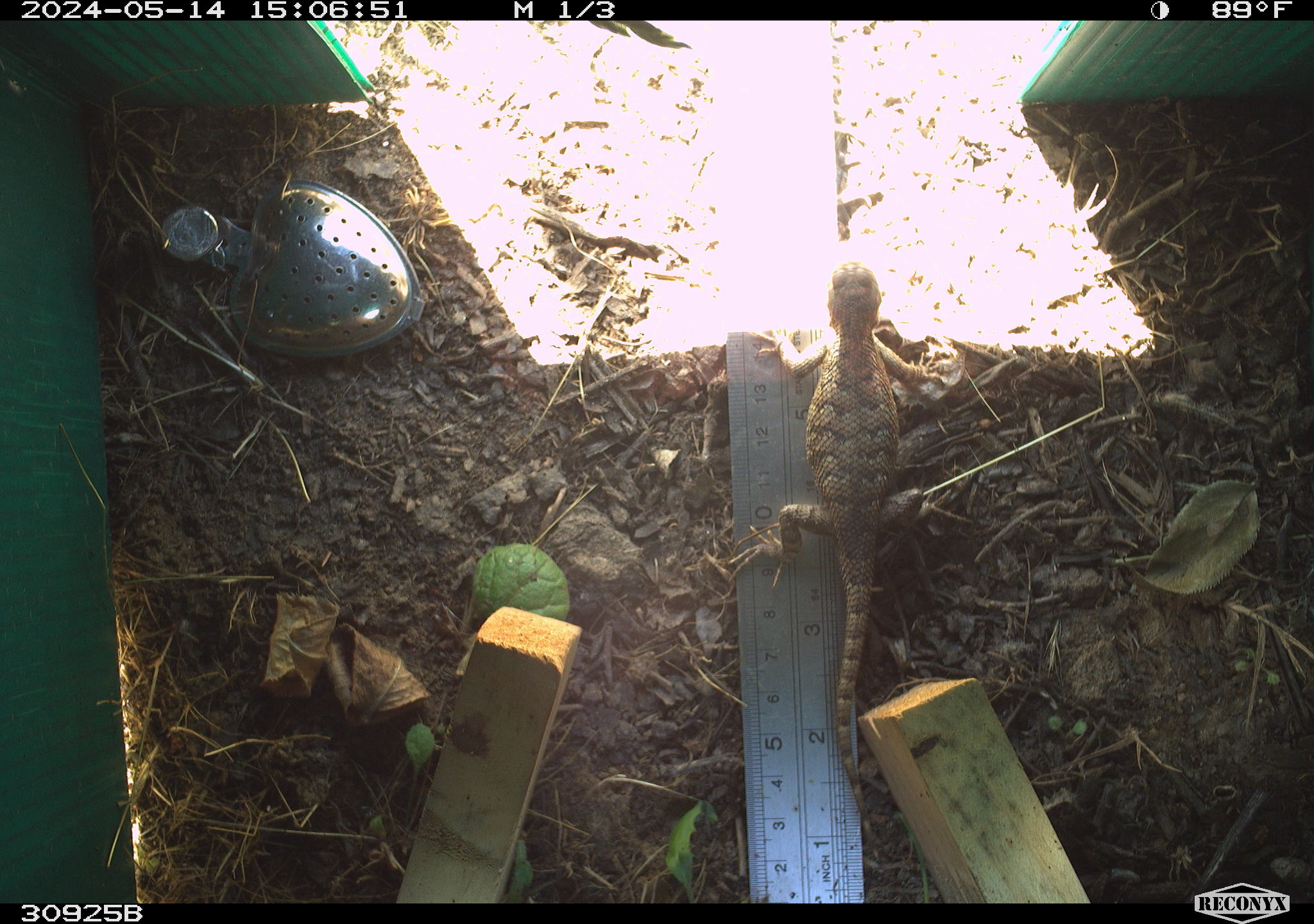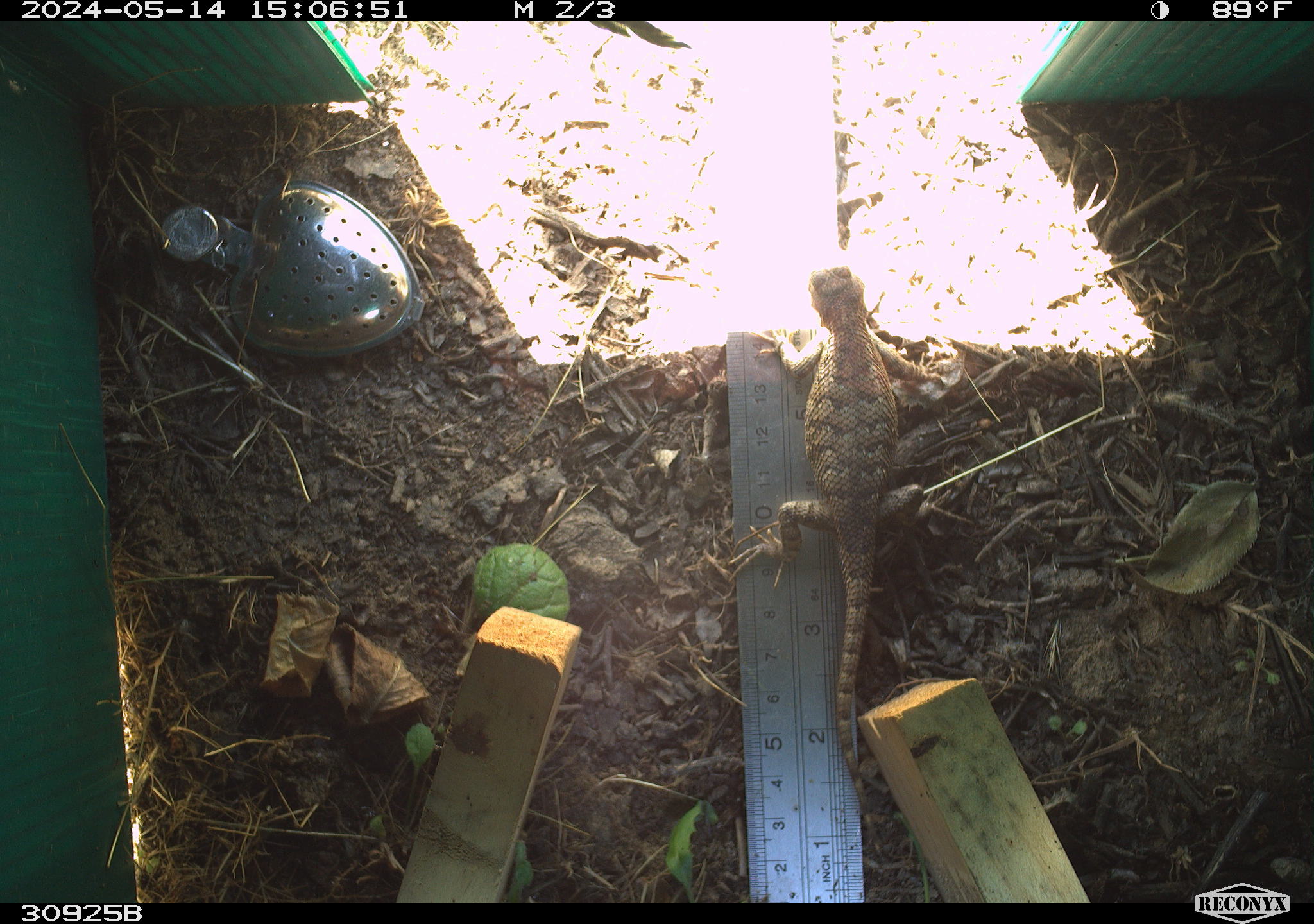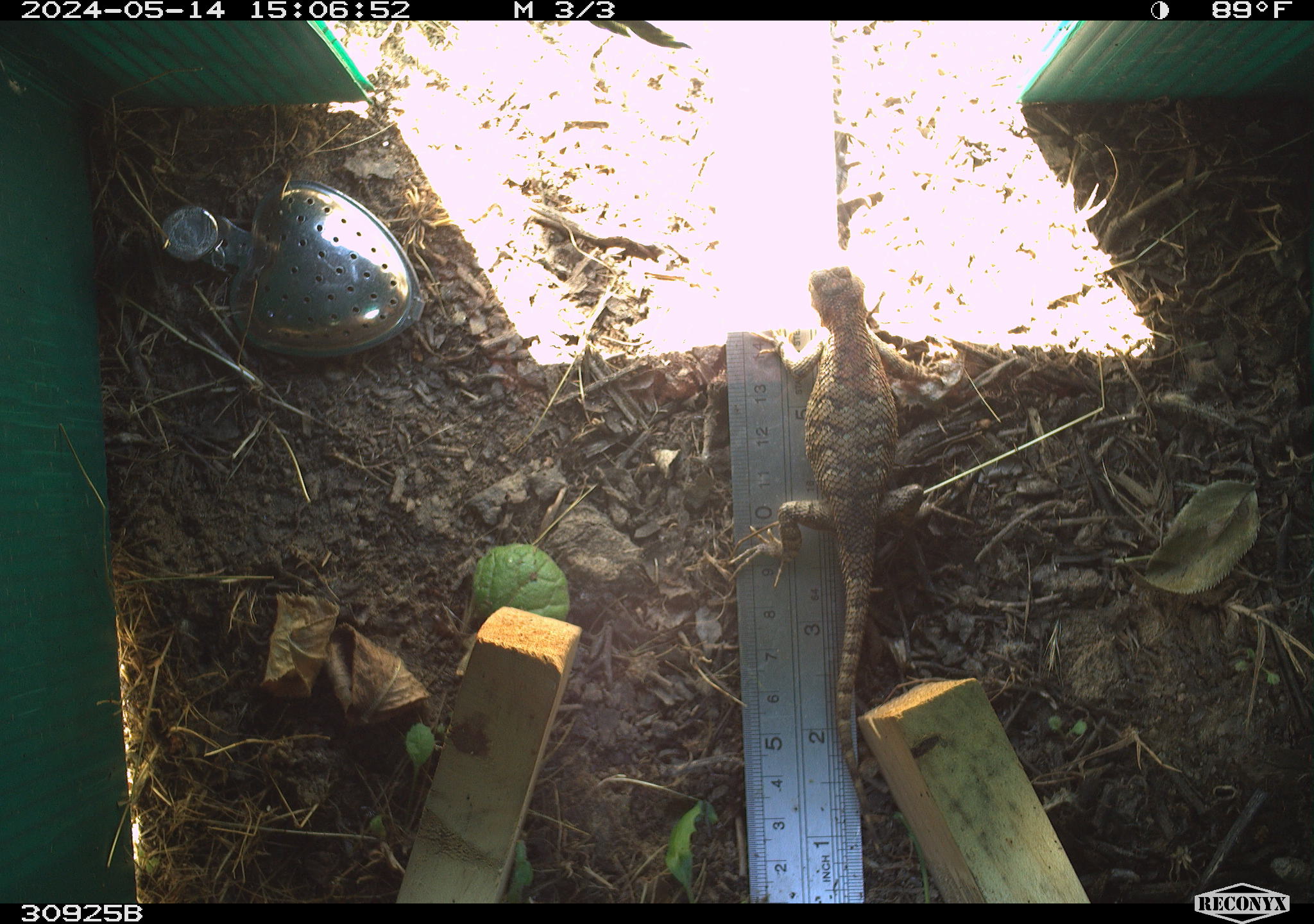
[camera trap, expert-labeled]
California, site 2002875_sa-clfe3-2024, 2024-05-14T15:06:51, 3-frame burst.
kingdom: Animalia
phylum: Chordata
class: Reptilia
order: Squamata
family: Phrynosomatidae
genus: Sceloporus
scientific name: Sceloporus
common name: spiny lizards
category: sceloporus species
Sceloporus species (spiny lizards) (Sceloporus).